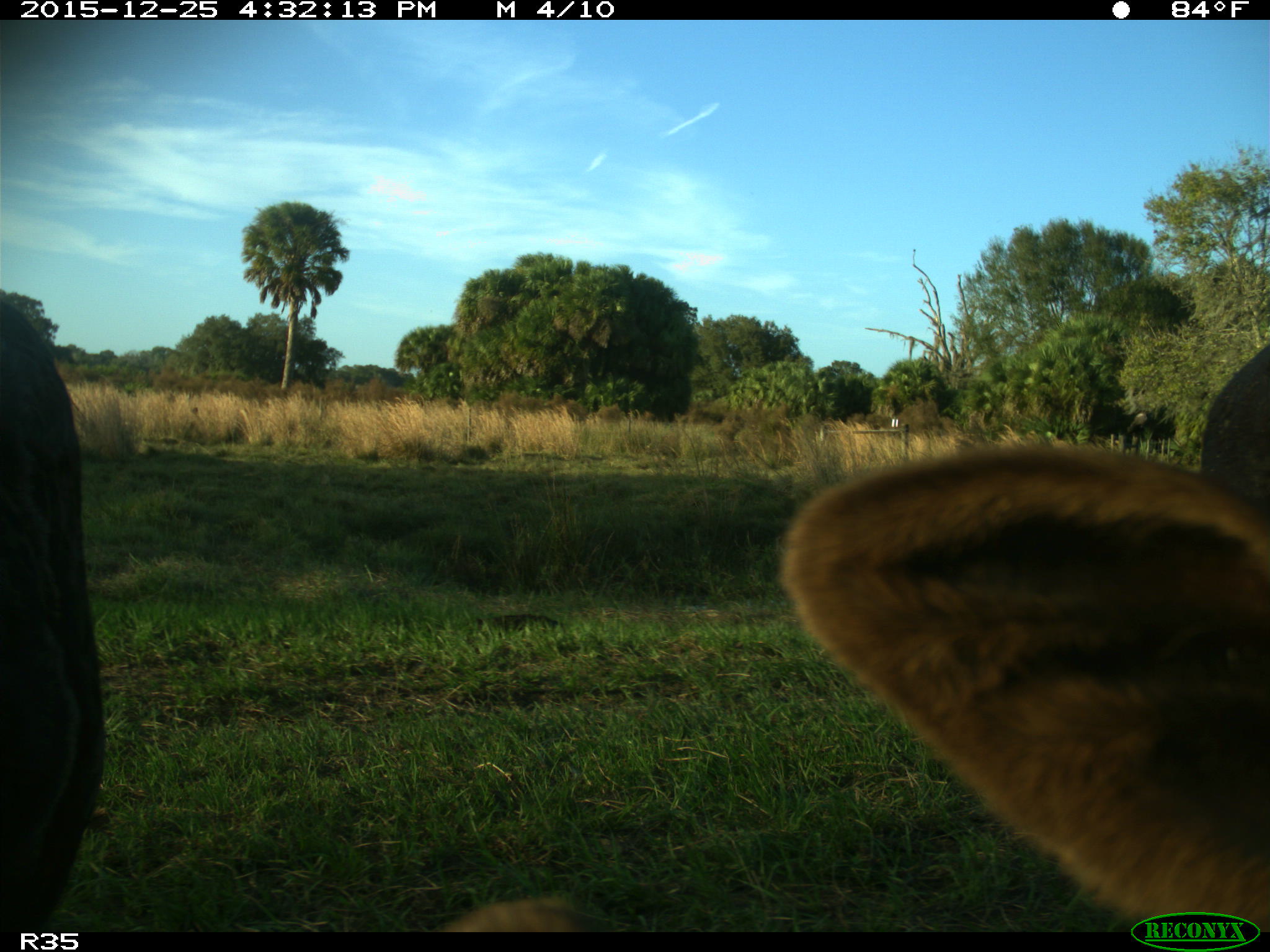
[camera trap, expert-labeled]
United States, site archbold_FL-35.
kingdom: Animalia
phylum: Chordata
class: Mammalia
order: Artiodactyla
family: Bovidae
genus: Bos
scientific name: Bos taurus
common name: domestic cow